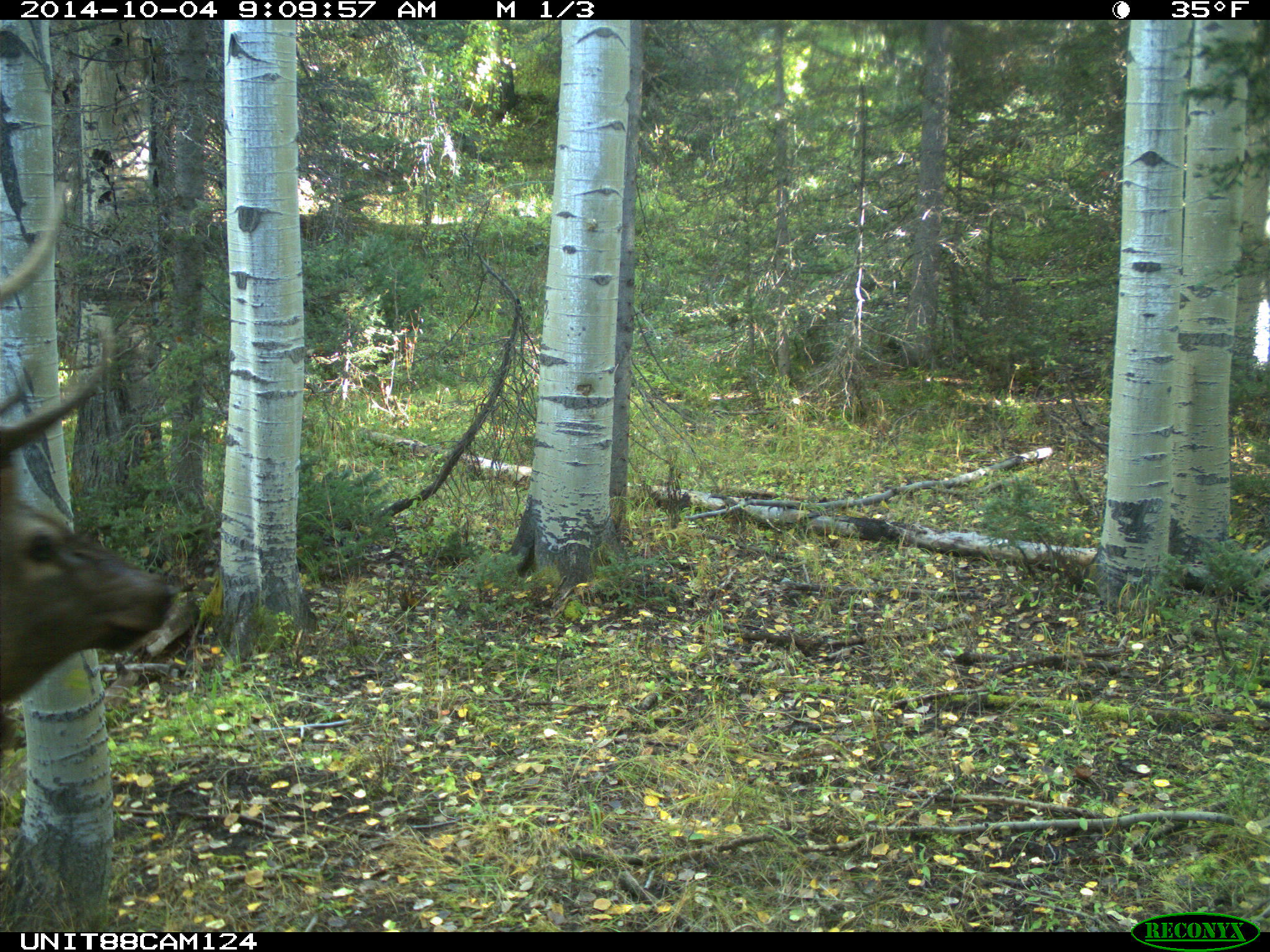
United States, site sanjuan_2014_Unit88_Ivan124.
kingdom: Animalia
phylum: Chordata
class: Mammalia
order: Artiodactyla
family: Cervidae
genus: Cervus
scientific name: Cervus elaphus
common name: red deer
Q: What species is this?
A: Cervus elaphus (red deer).